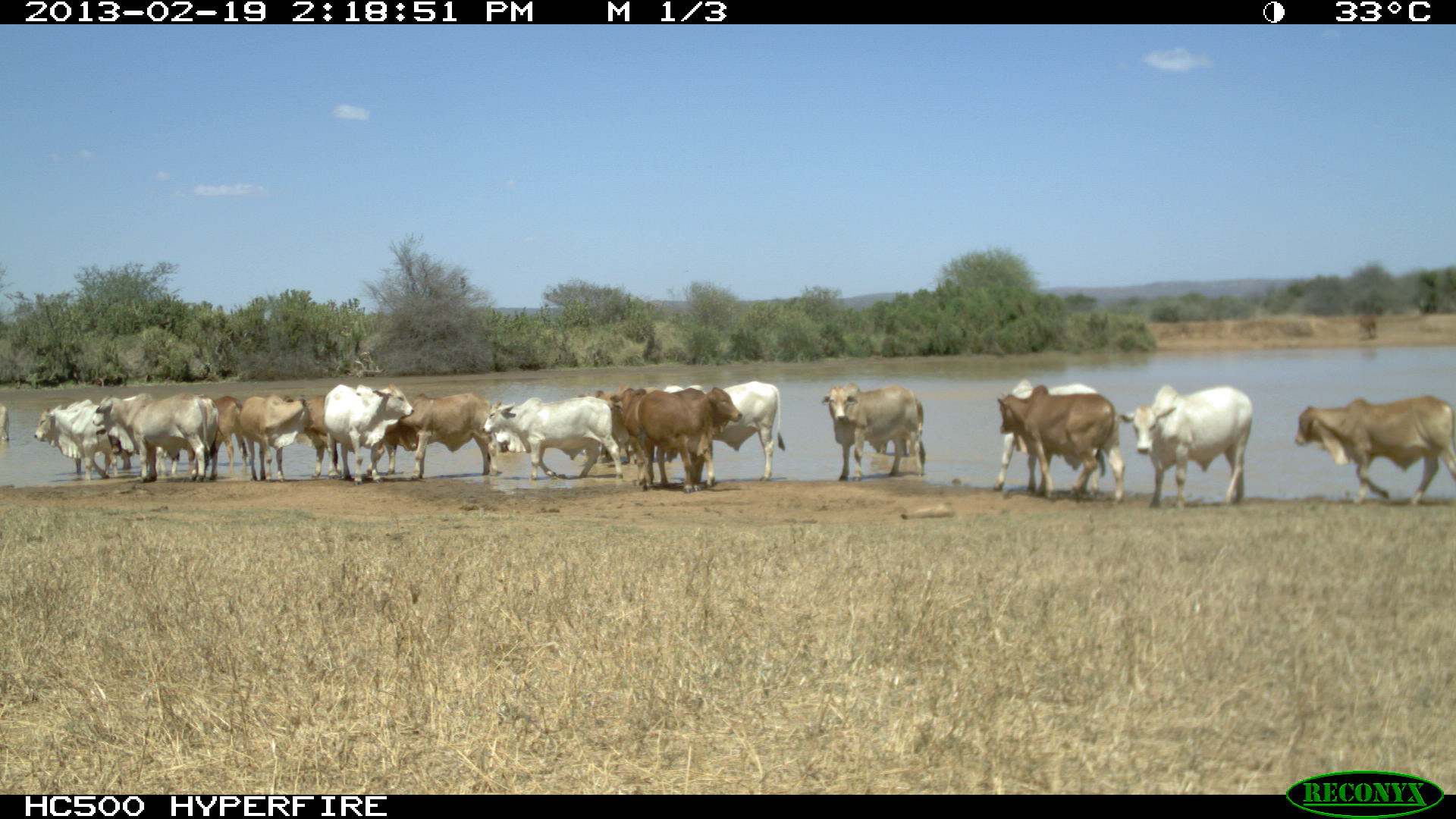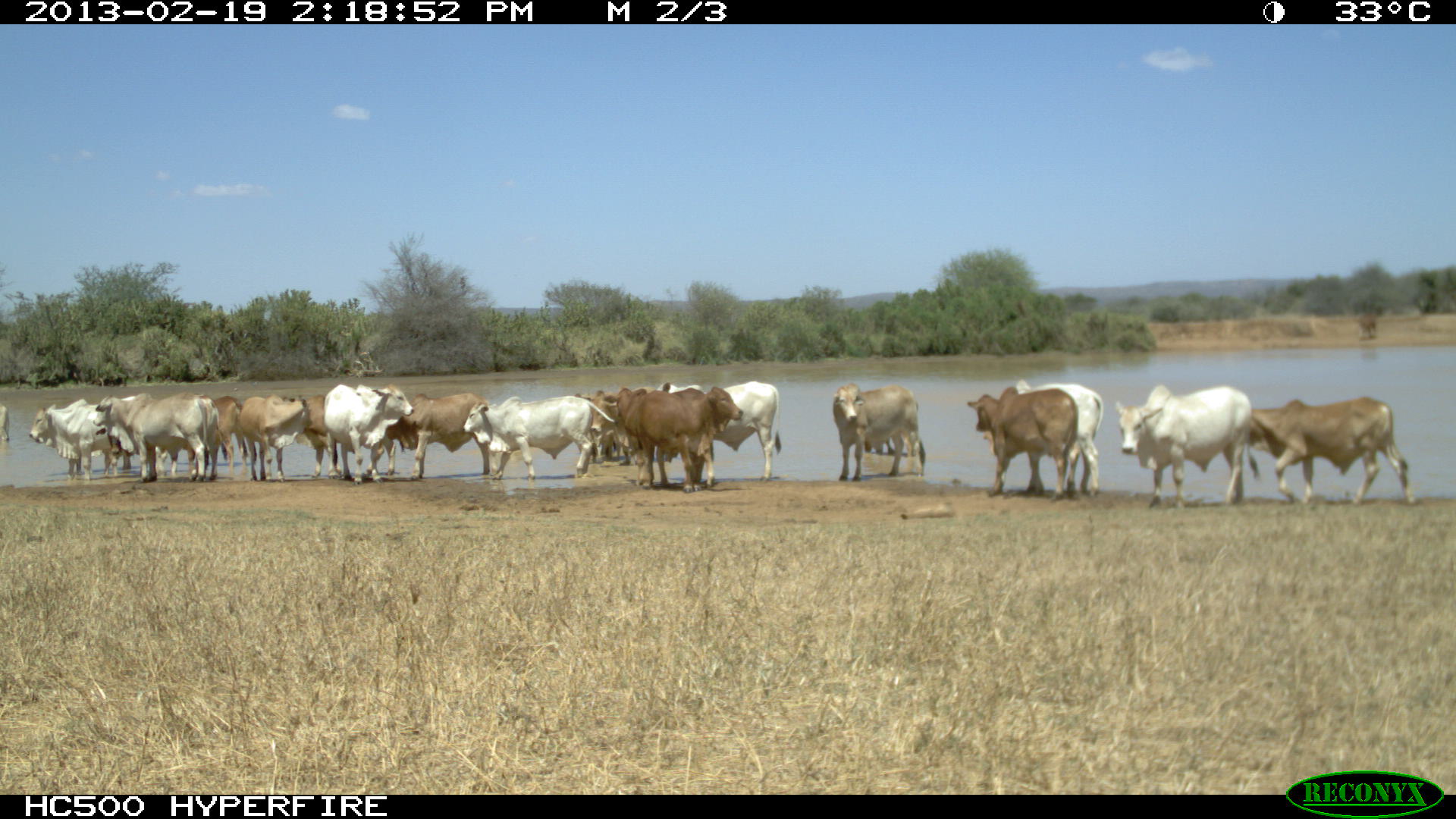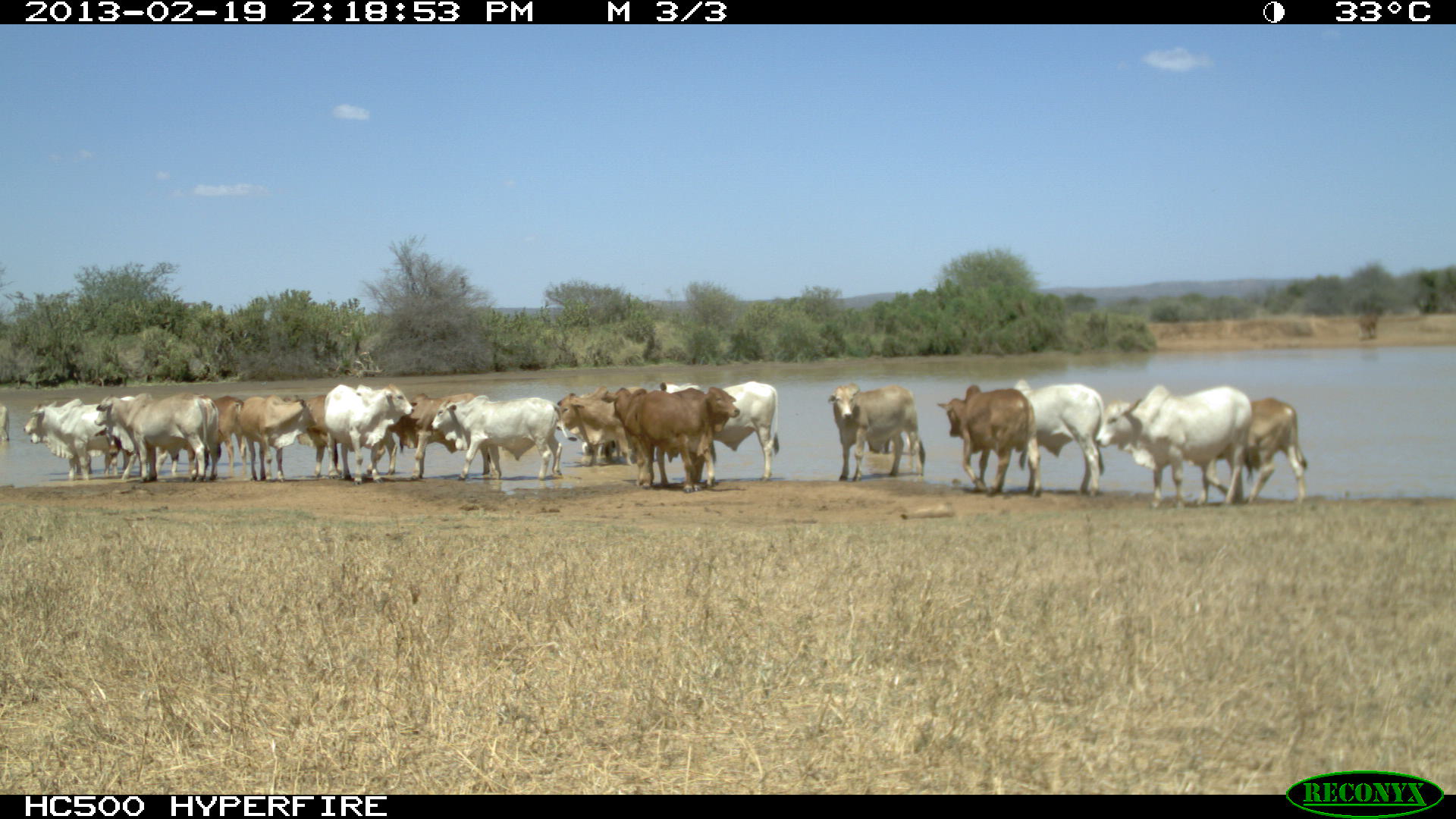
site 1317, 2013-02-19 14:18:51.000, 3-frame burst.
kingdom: Animalia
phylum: Chordata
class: Mammalia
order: Artiodactyla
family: Bovidae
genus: Bos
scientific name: Bos taurus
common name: domestic cattle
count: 1